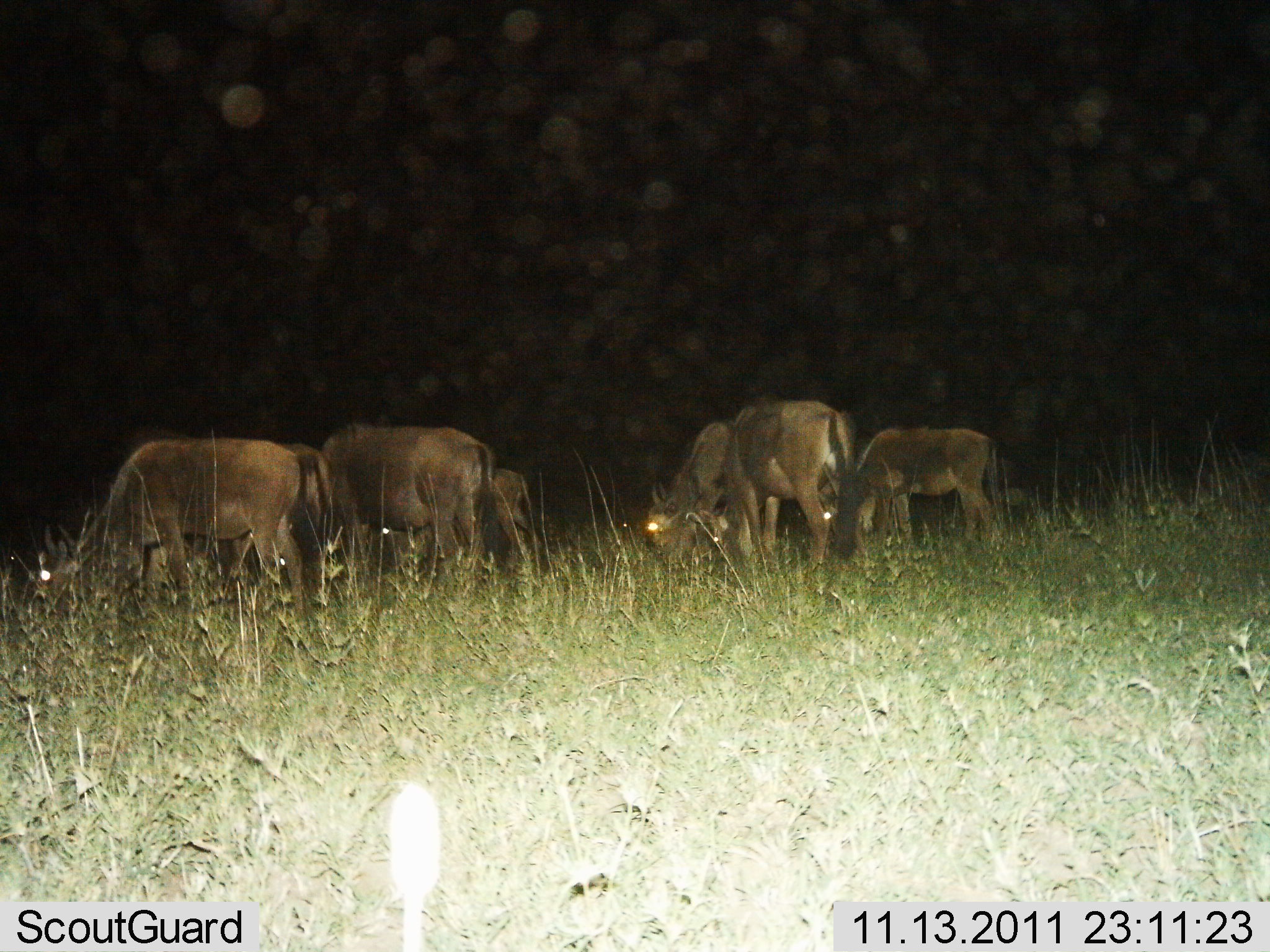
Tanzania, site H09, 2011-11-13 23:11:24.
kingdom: Animalia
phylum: Chordata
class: Mammalia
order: Artiodactyla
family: Bovidae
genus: Connochaetes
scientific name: Connochaetes taurinus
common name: blue wildebeest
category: wildebeest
Wildebeest (blue wildebeest) (Connochaetes taurinus), count 6. Behavior (volunteer vote fractions): standing 40%, resting 0%, moving 0%, interacting 0%. Young present (vote fraction): 0%. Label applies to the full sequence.